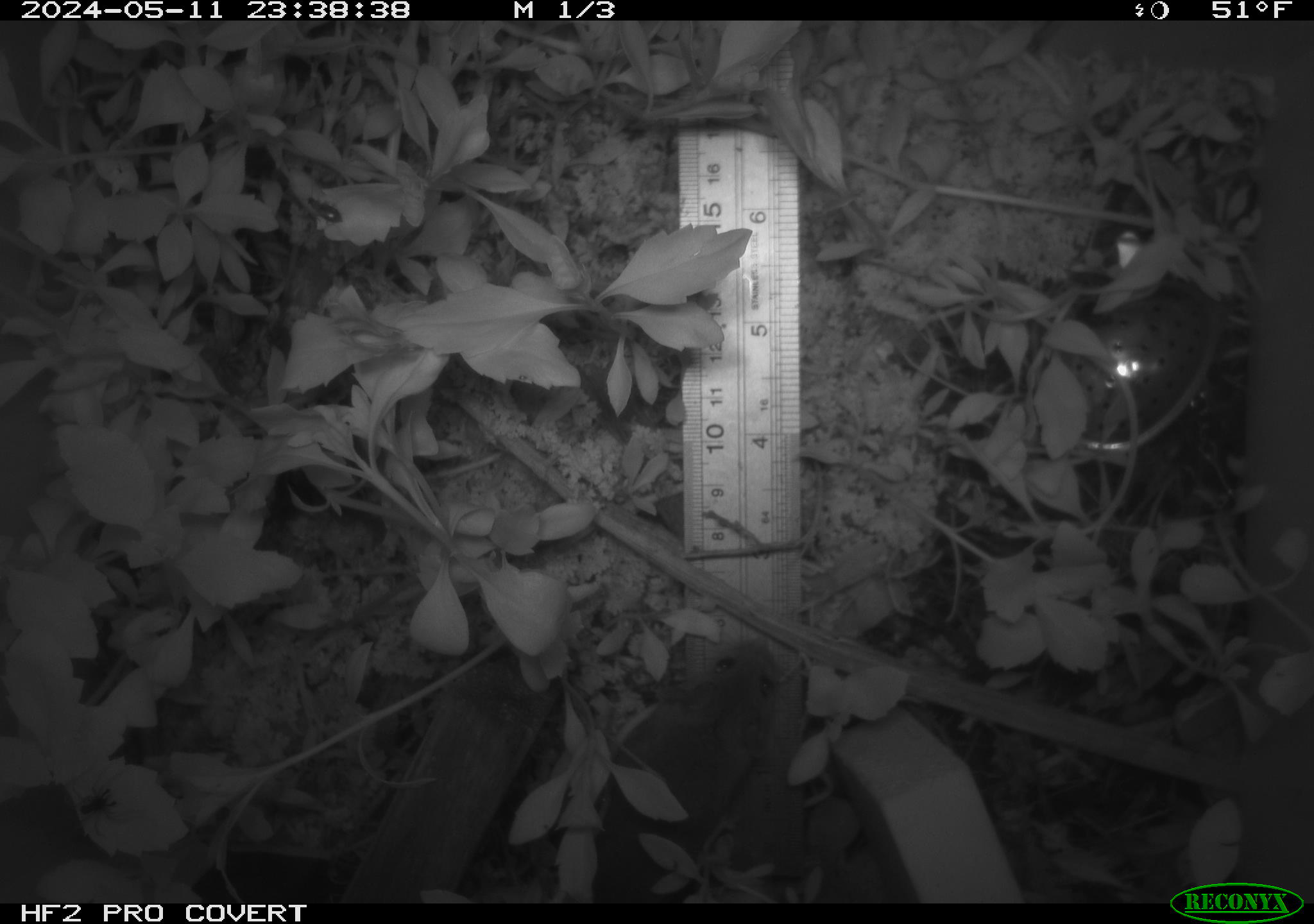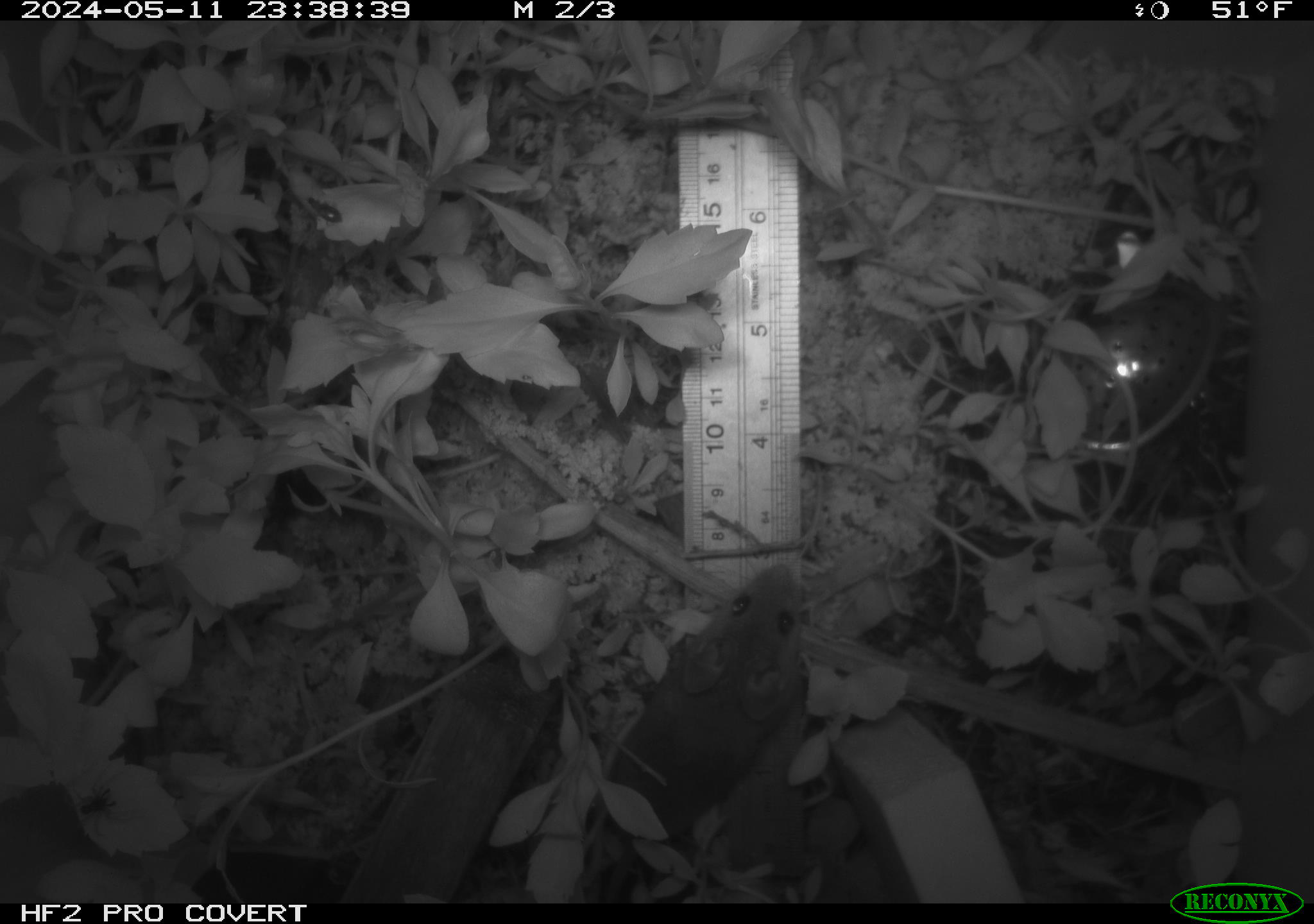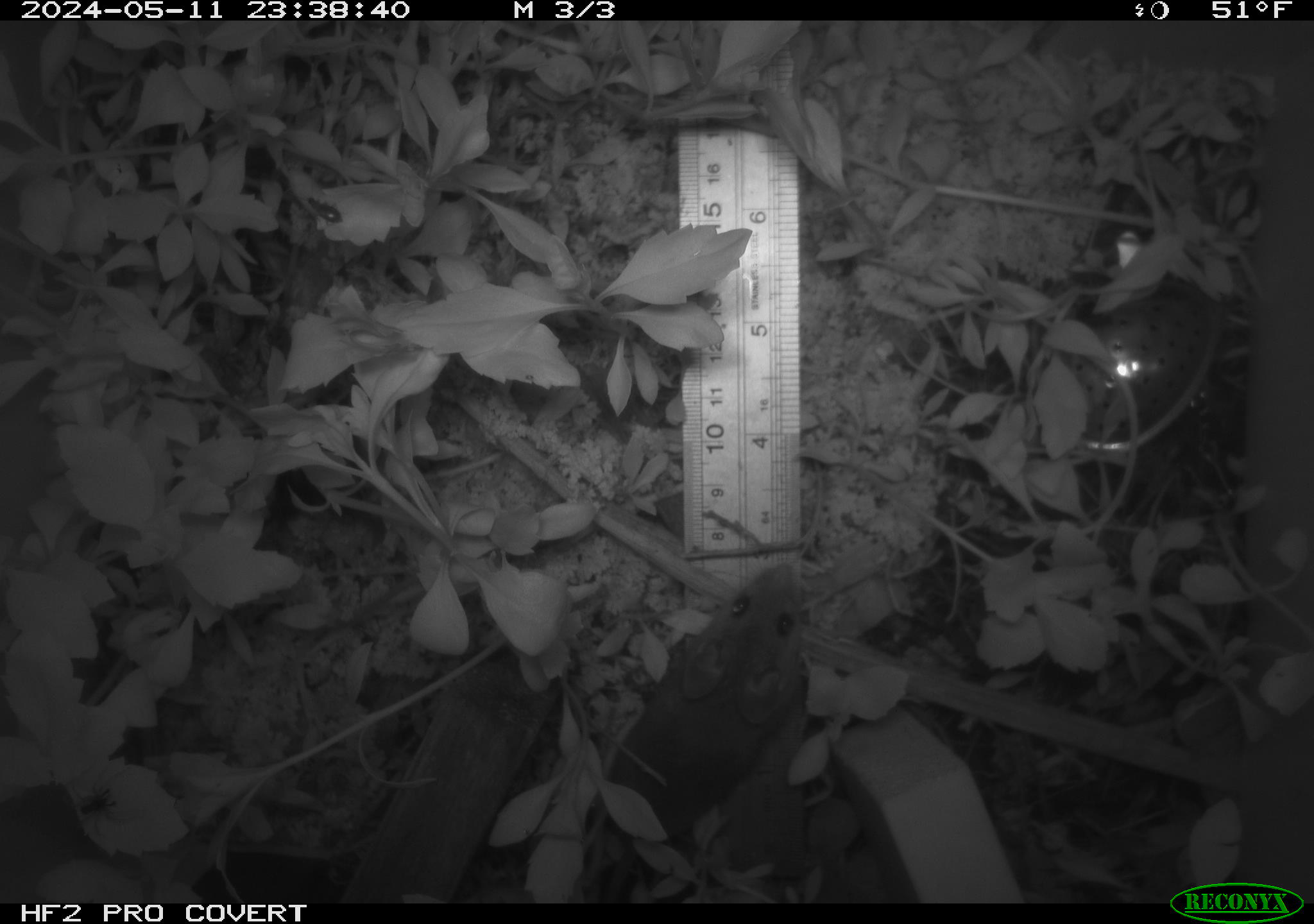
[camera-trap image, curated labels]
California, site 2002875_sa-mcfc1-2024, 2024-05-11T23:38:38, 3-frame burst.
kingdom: Animalia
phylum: Chordata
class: Mammalia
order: Rodentia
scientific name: Rodentia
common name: mouse species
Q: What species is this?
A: Mouse species (Rodentia).